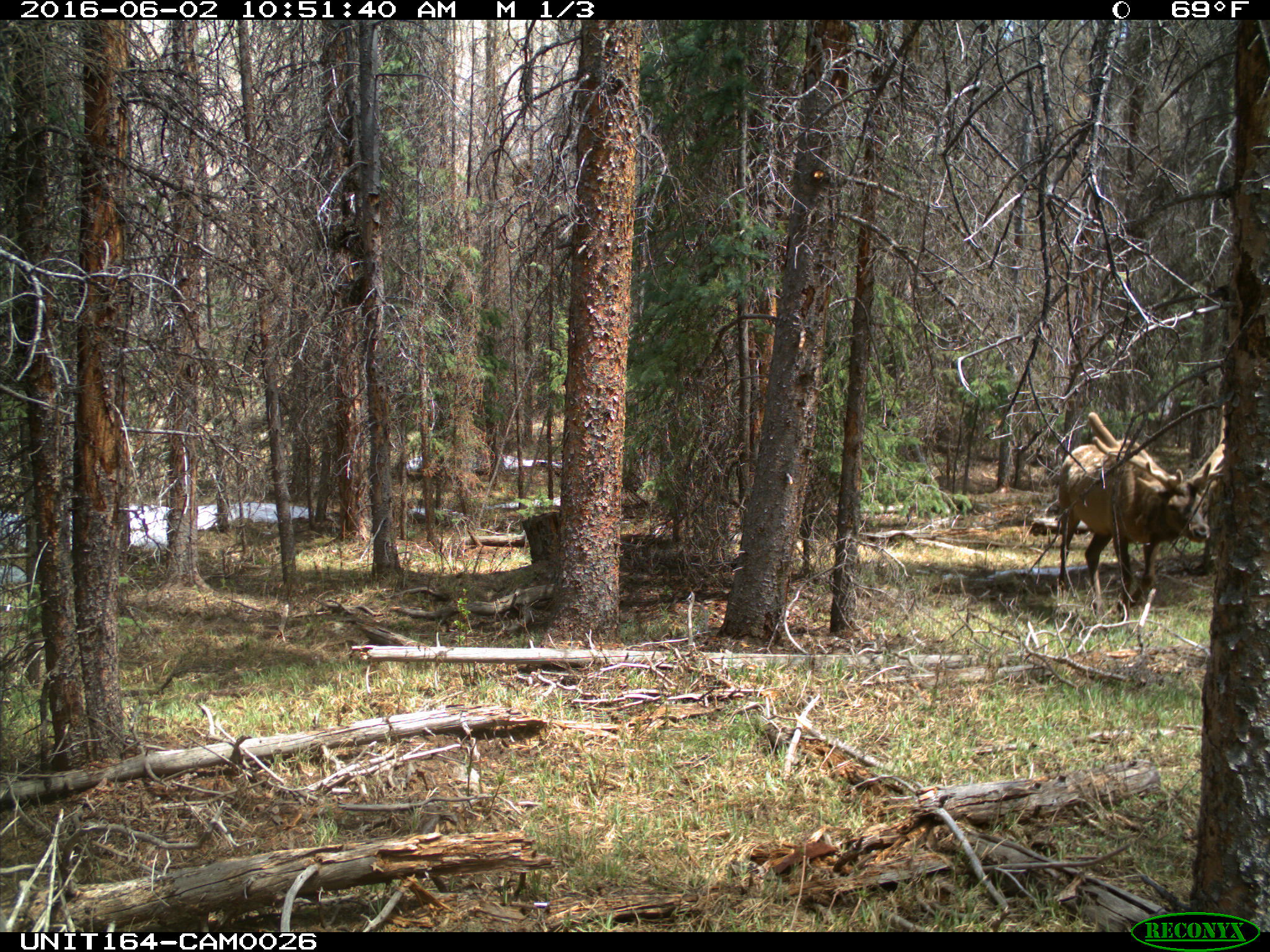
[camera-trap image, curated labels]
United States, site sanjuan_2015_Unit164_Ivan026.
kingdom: Animalia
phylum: Chordata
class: Mammalia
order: Artiodactyla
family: Cervidae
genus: Cervus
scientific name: Cervus elaphus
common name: red deer